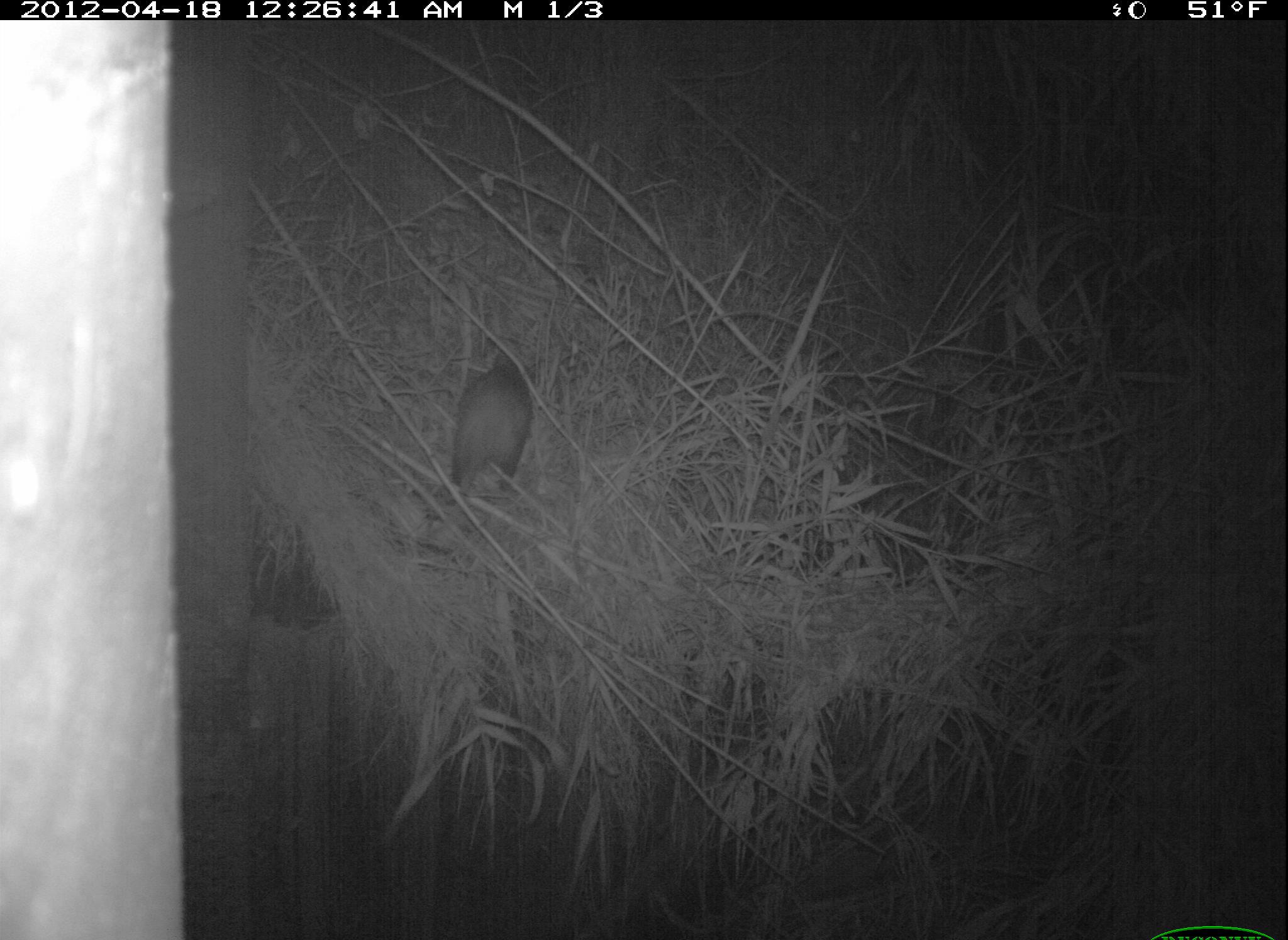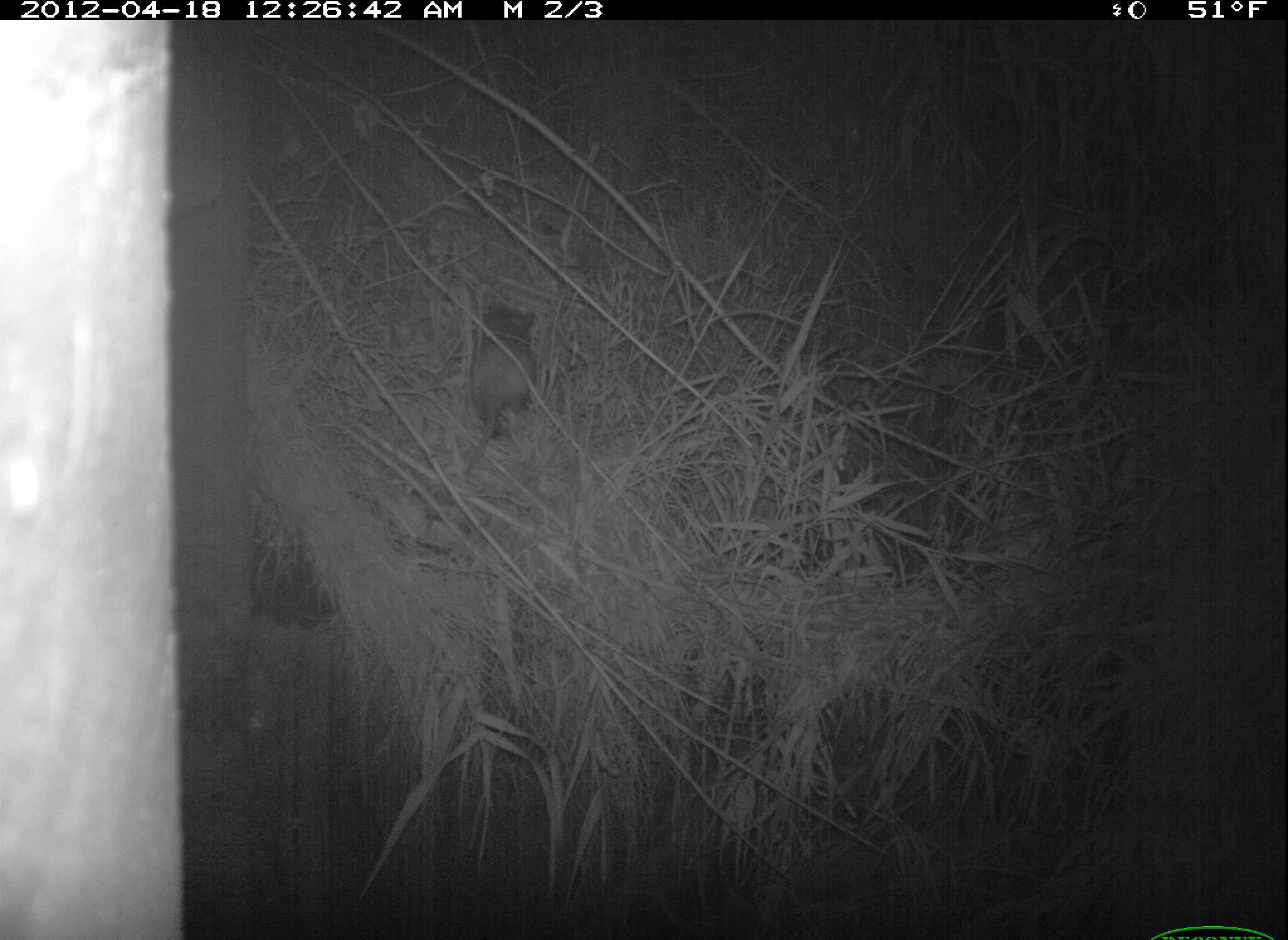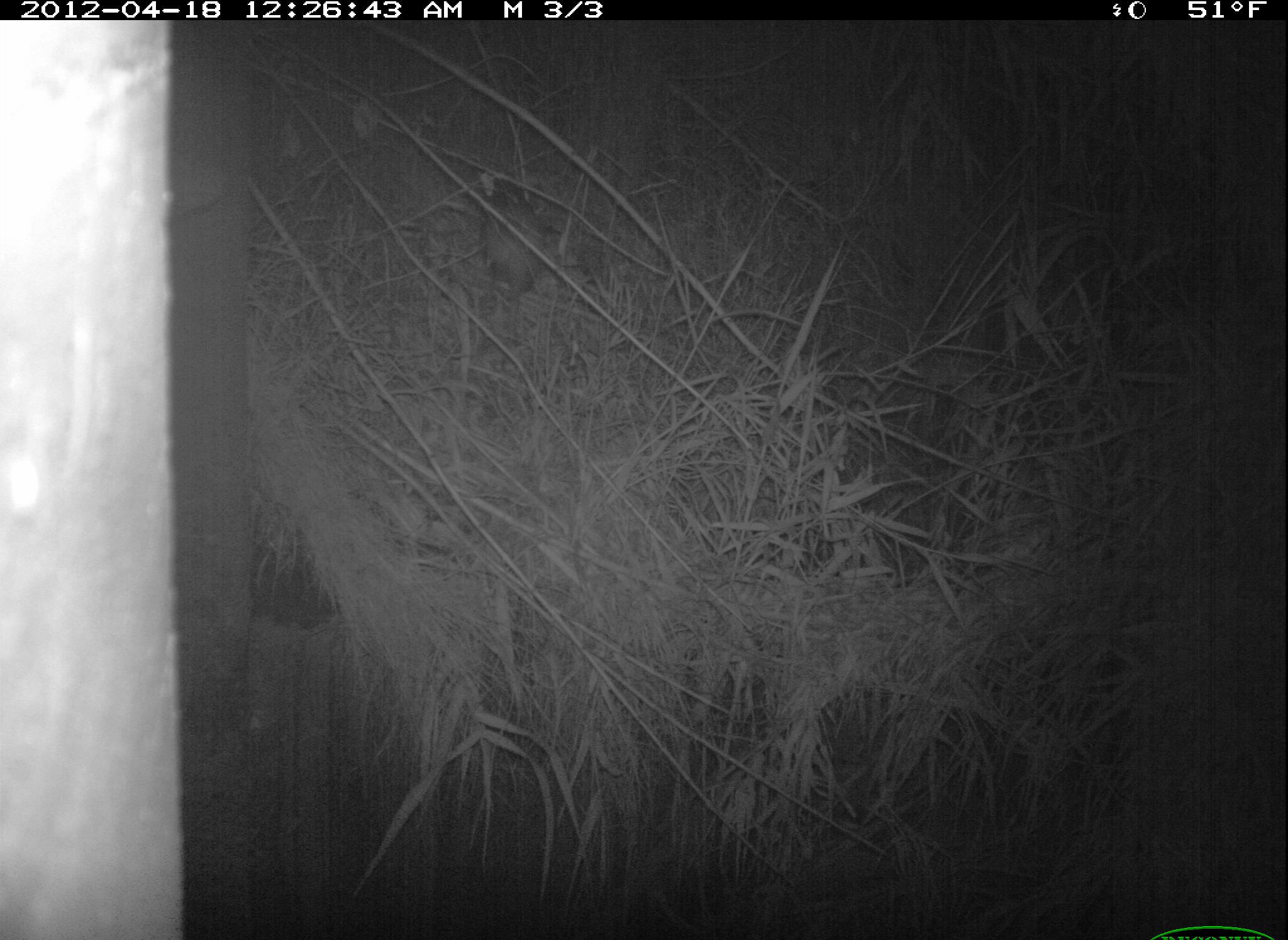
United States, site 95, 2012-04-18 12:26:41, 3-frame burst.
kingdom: Animalia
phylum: Chordata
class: Mammalia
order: Didelphimorphia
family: Didelphidae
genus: Didelphis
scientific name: Didelphis virginiana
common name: virginia opossum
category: opossum